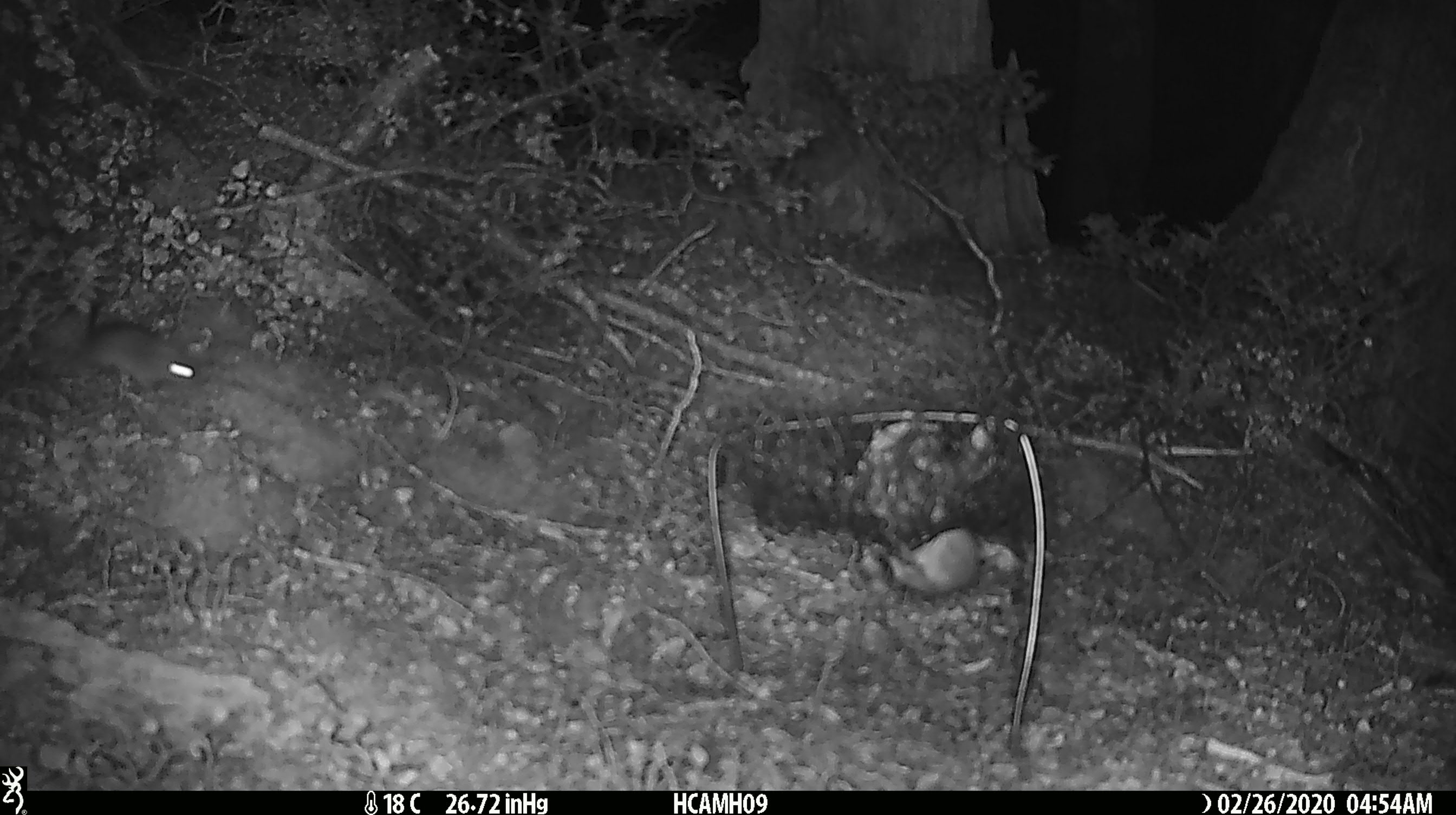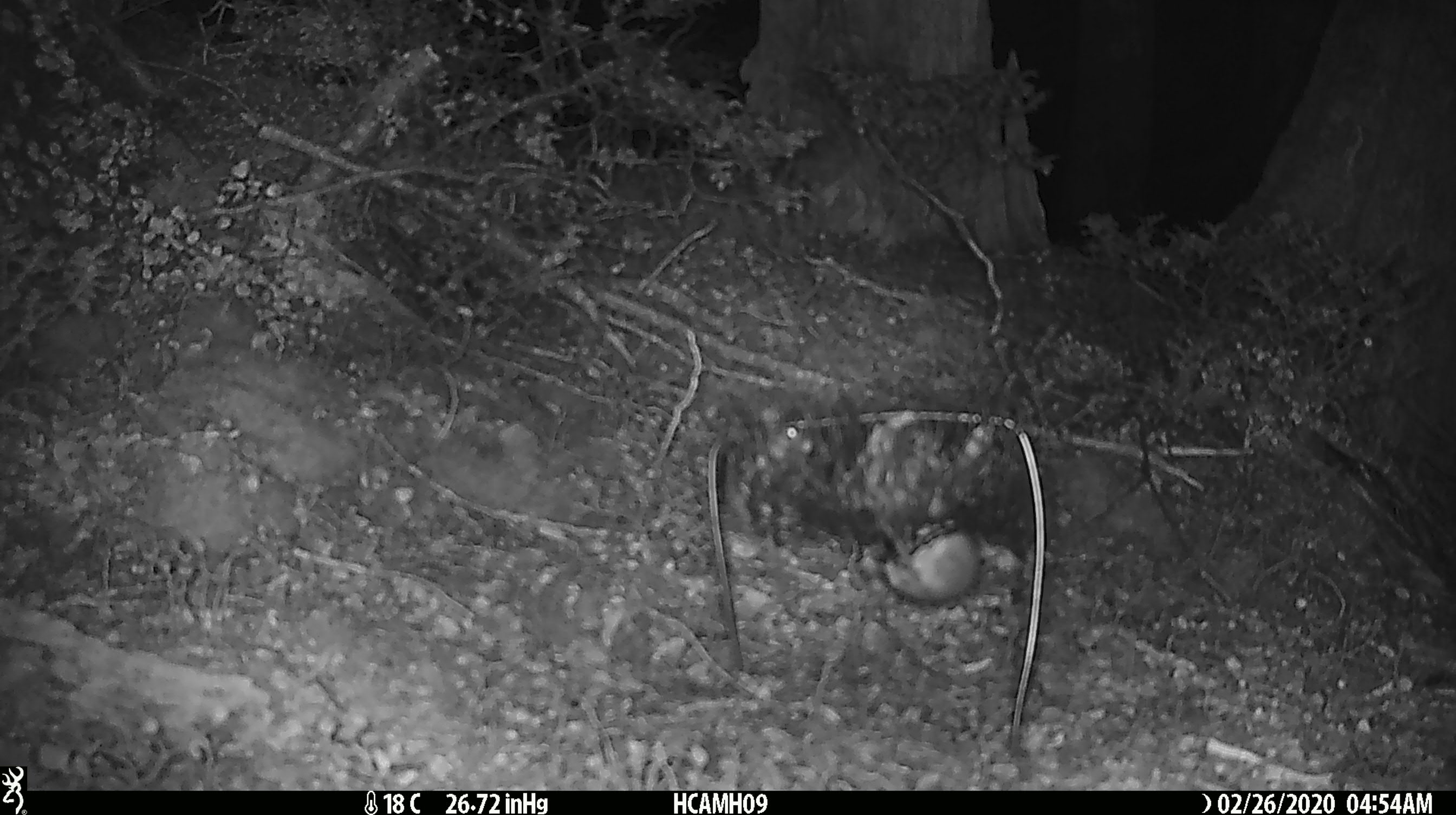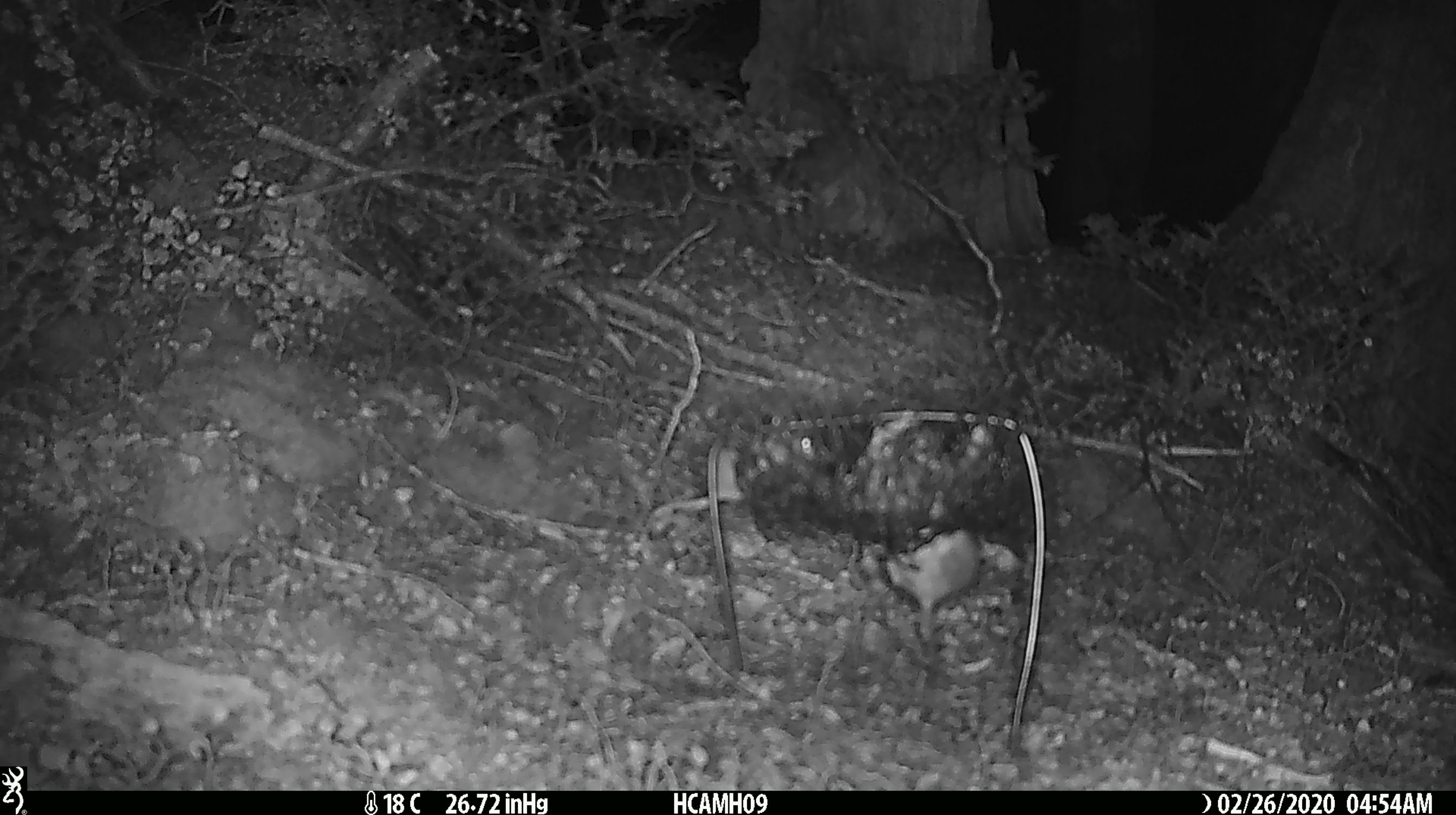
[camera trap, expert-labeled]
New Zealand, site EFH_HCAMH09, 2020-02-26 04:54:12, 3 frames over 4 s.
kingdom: Animalia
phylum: Chordata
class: Mammalia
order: Rodentia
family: Muridae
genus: Mus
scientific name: Mus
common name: mouse